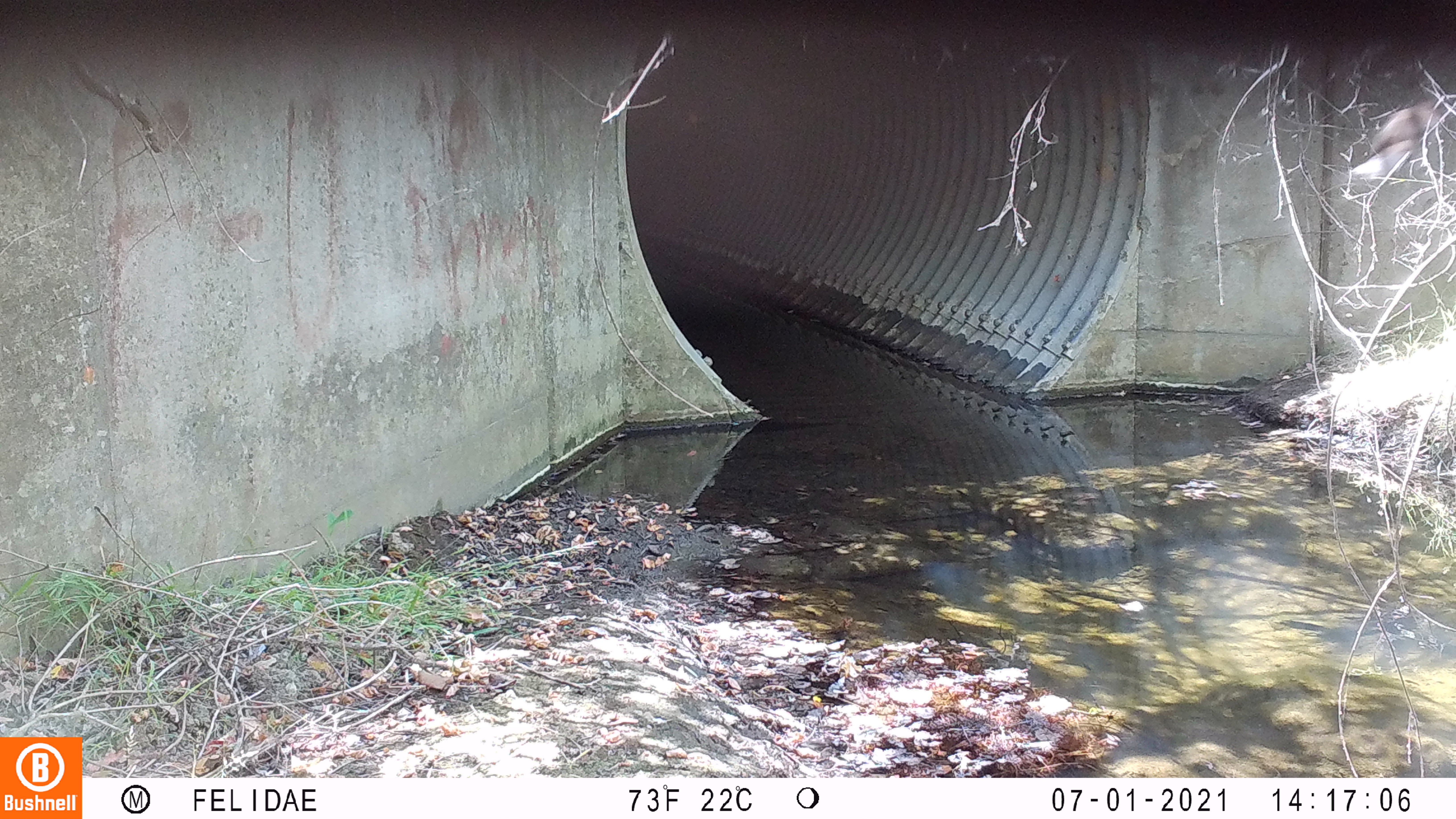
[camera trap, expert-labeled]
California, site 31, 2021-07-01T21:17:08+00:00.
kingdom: Animalia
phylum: Chordata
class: Aves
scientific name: Aves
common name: bird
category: unknown bird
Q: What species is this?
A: Unknown bird (bird) (Aves).